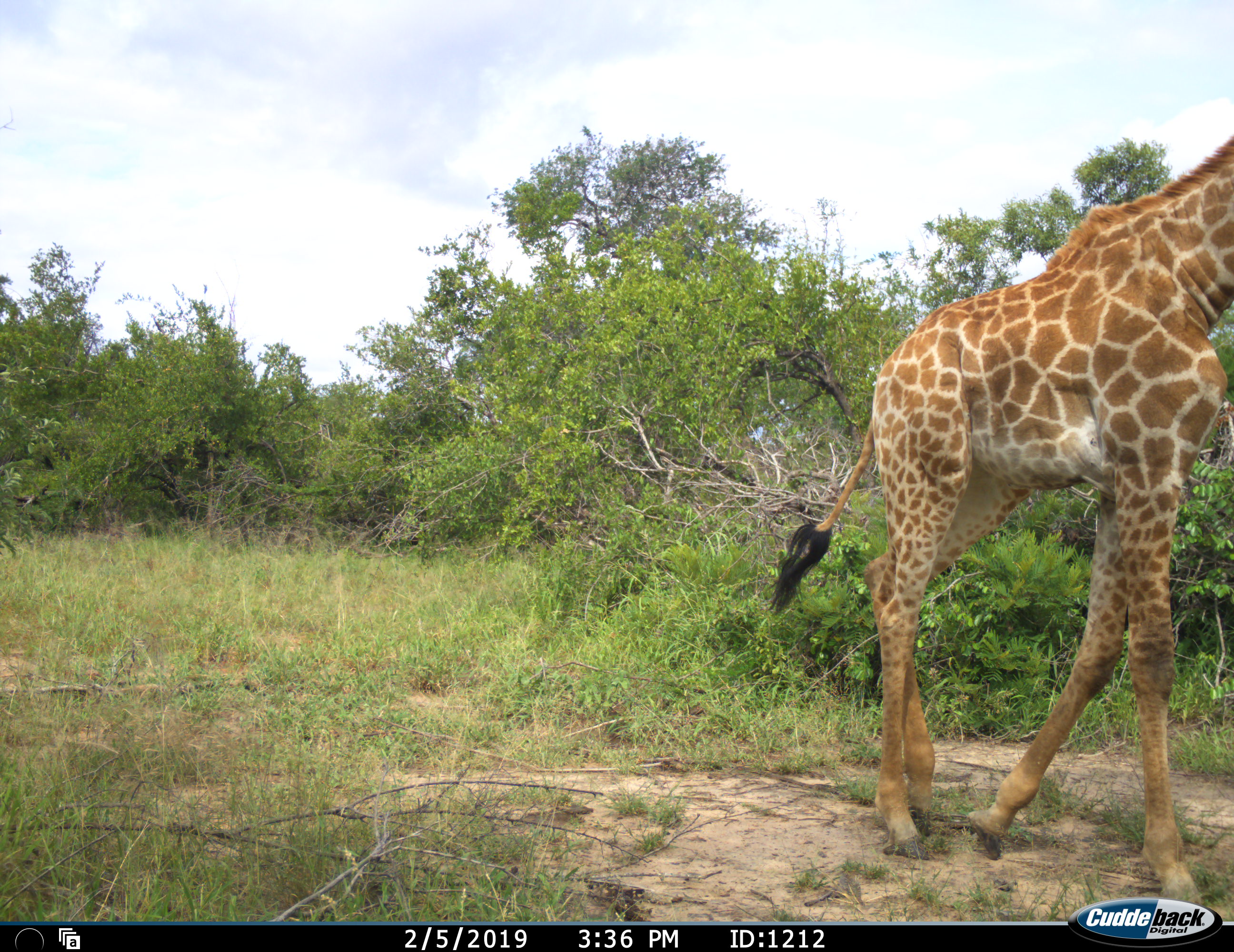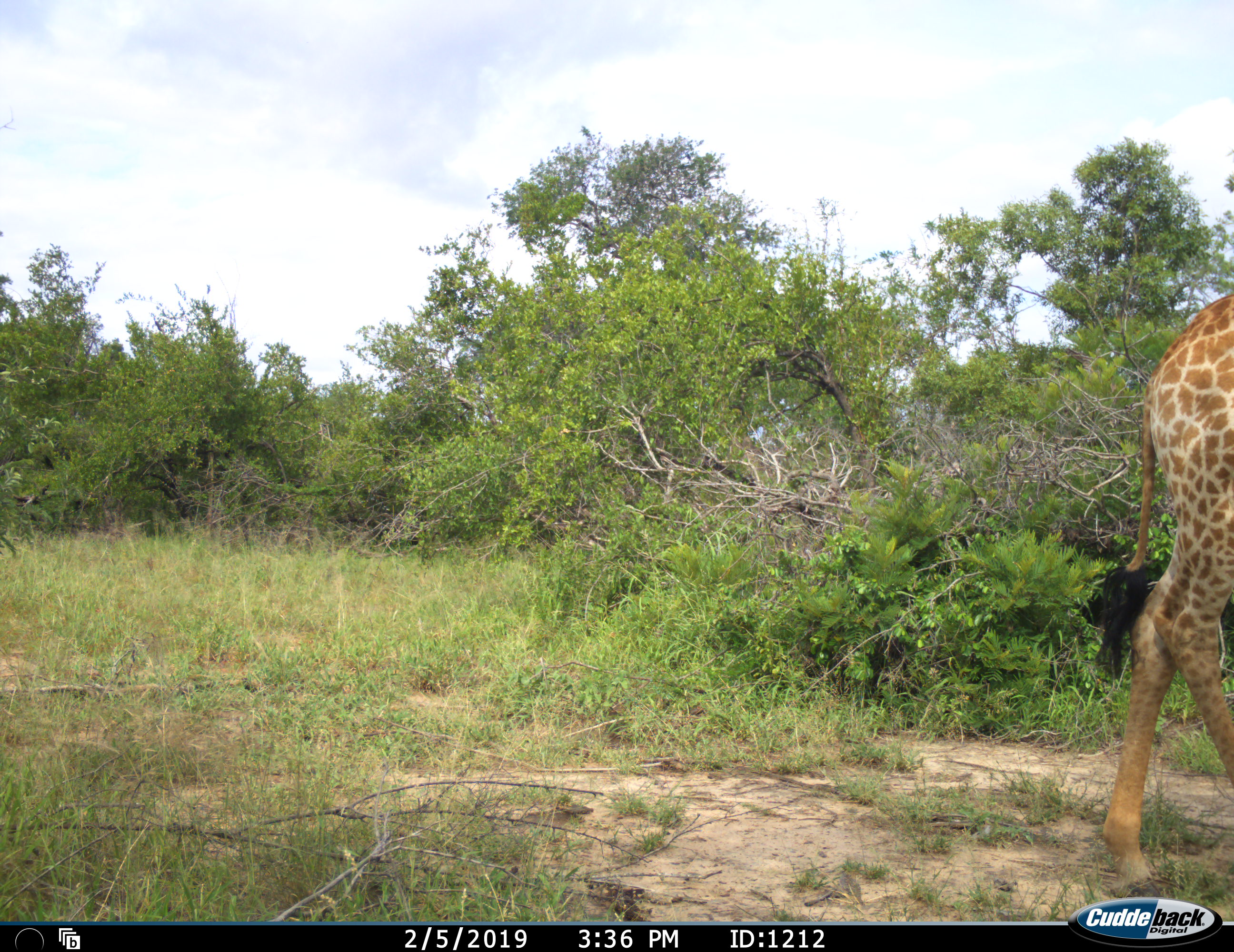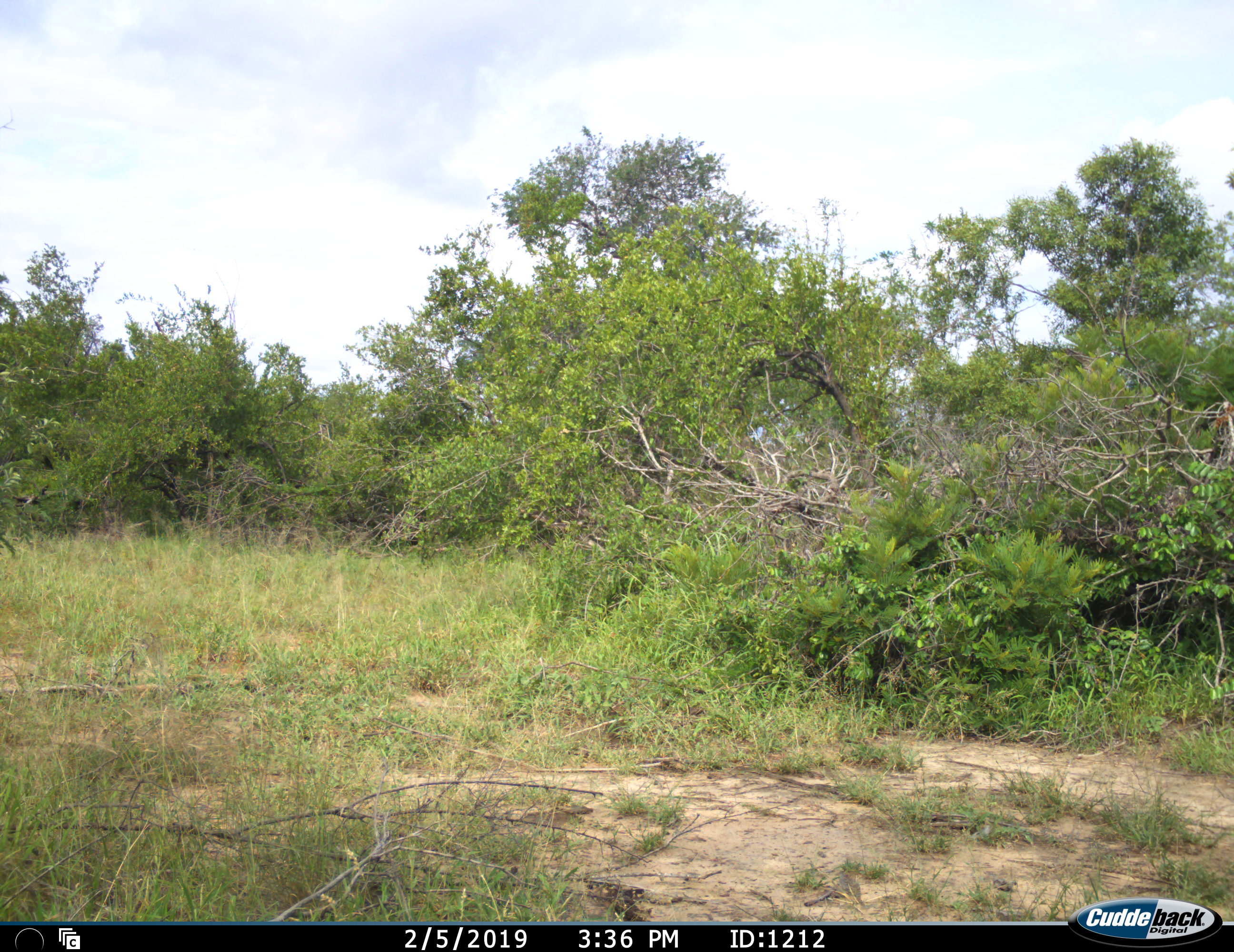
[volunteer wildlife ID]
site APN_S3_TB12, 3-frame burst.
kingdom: Animalia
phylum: Chordata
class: Mammalia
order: Artiodactyla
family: Giraffidae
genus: Giraffa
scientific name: Giraffa camelopardalis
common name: giraffe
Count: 1.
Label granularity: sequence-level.